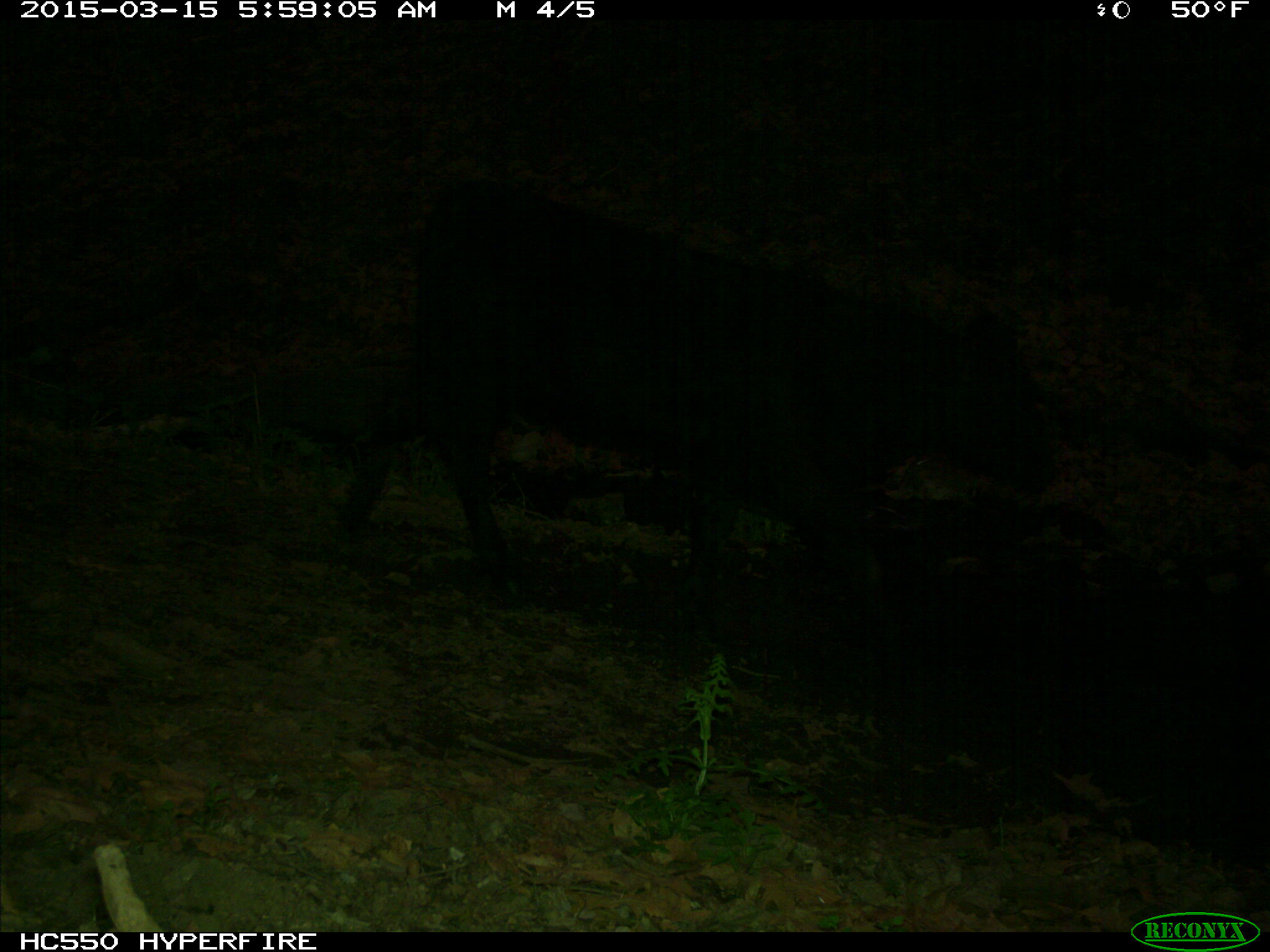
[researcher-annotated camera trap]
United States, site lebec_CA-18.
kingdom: Animalia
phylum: Chordata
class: Mammalia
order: Artiodactyla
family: Bovidae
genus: Bos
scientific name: Bos taurus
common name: domestic cow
Bos taurus (domestic cow).